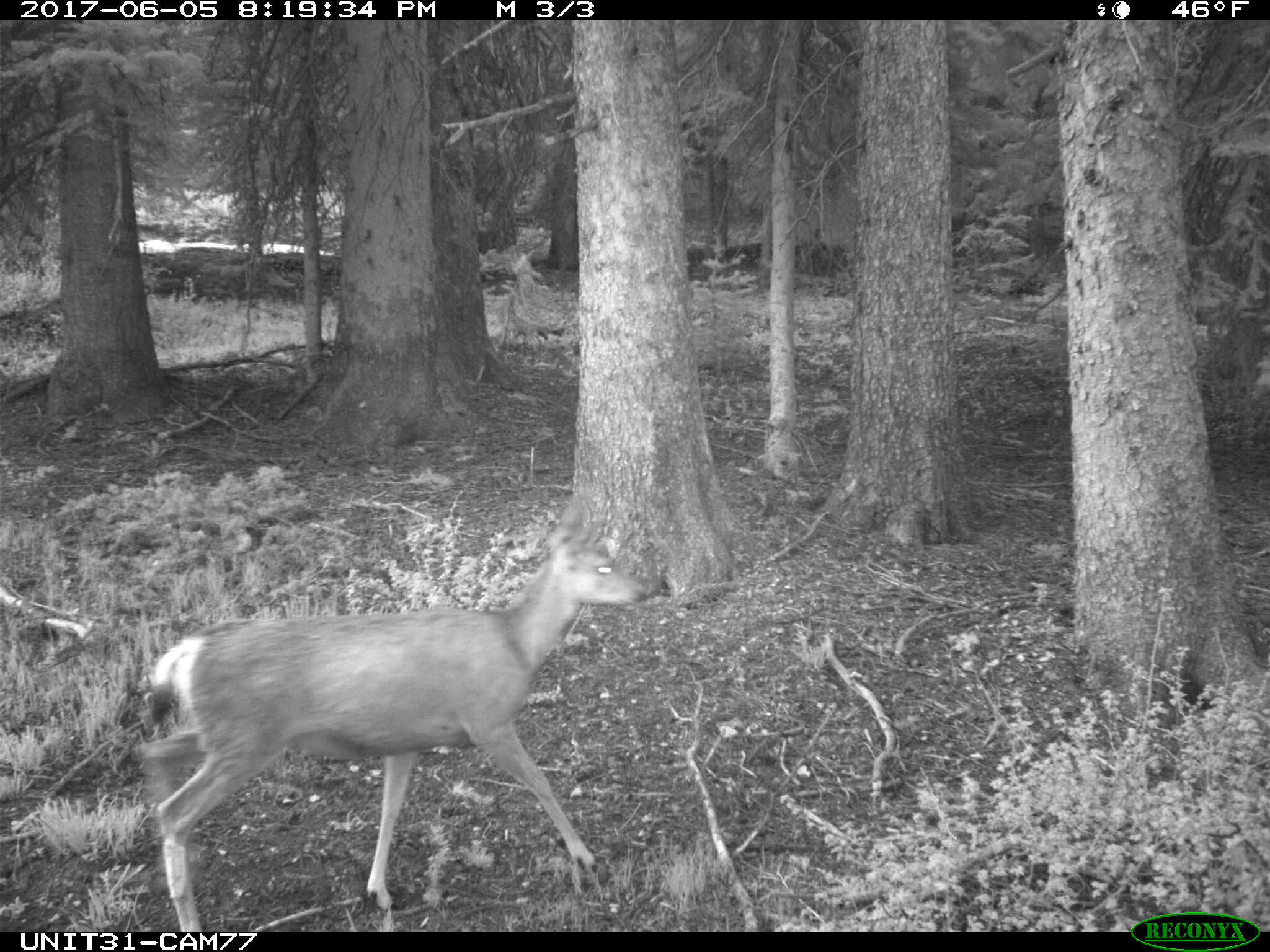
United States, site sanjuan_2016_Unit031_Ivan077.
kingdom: Animalia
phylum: Chordata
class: Mammalia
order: Artiodactyla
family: Cervidae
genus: Odocoileus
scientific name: Odocoileus hemionus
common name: mule deer